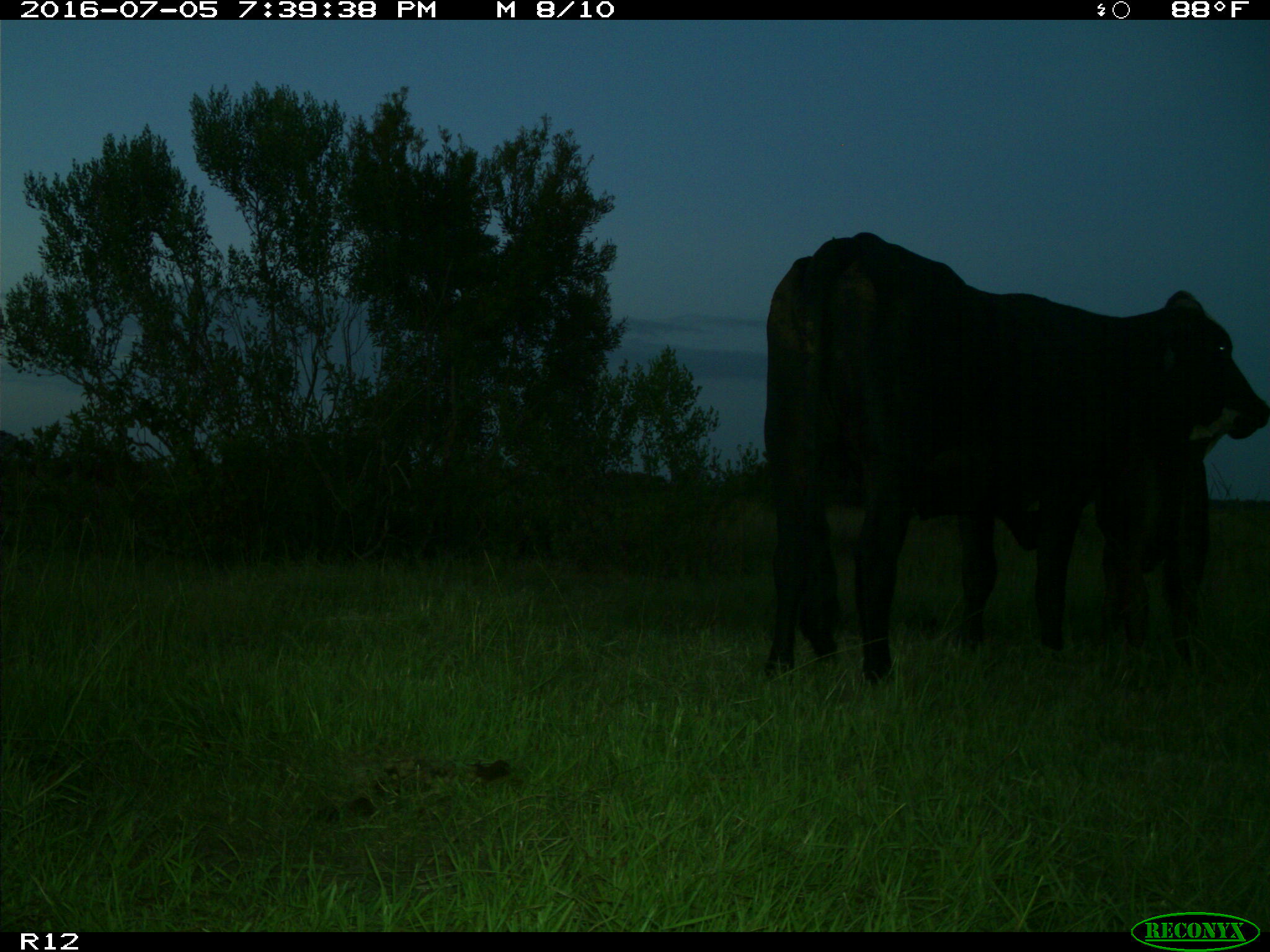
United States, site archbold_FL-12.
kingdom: Animalia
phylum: Chordata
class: Mammalia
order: Artiodactyla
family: Bovidae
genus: Bos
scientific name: Bos taurus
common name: domestic cow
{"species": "Bos taurus (domestic cow)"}